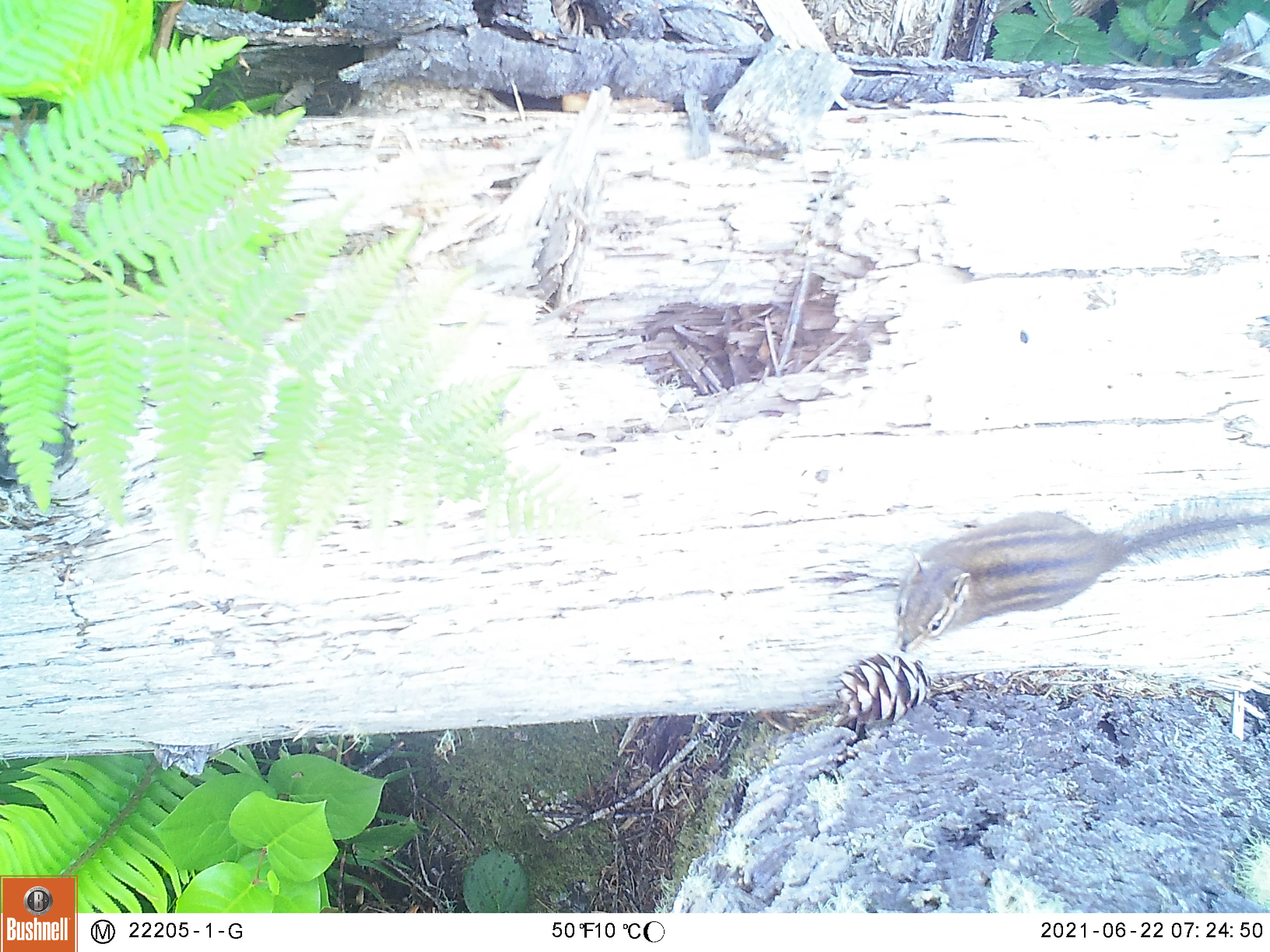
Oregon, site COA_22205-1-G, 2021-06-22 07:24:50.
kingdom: Animalia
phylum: Chordata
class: Mammalia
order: Rodentia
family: Sciuridae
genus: Neotamias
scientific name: Neotamias townsendii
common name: townsend's chipmunk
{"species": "townsend's chipmunk (Neotamias townsendii)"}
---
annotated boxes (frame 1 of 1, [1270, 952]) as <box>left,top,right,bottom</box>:
townsend's chipmunk: <box>874,457,1268,683</box>